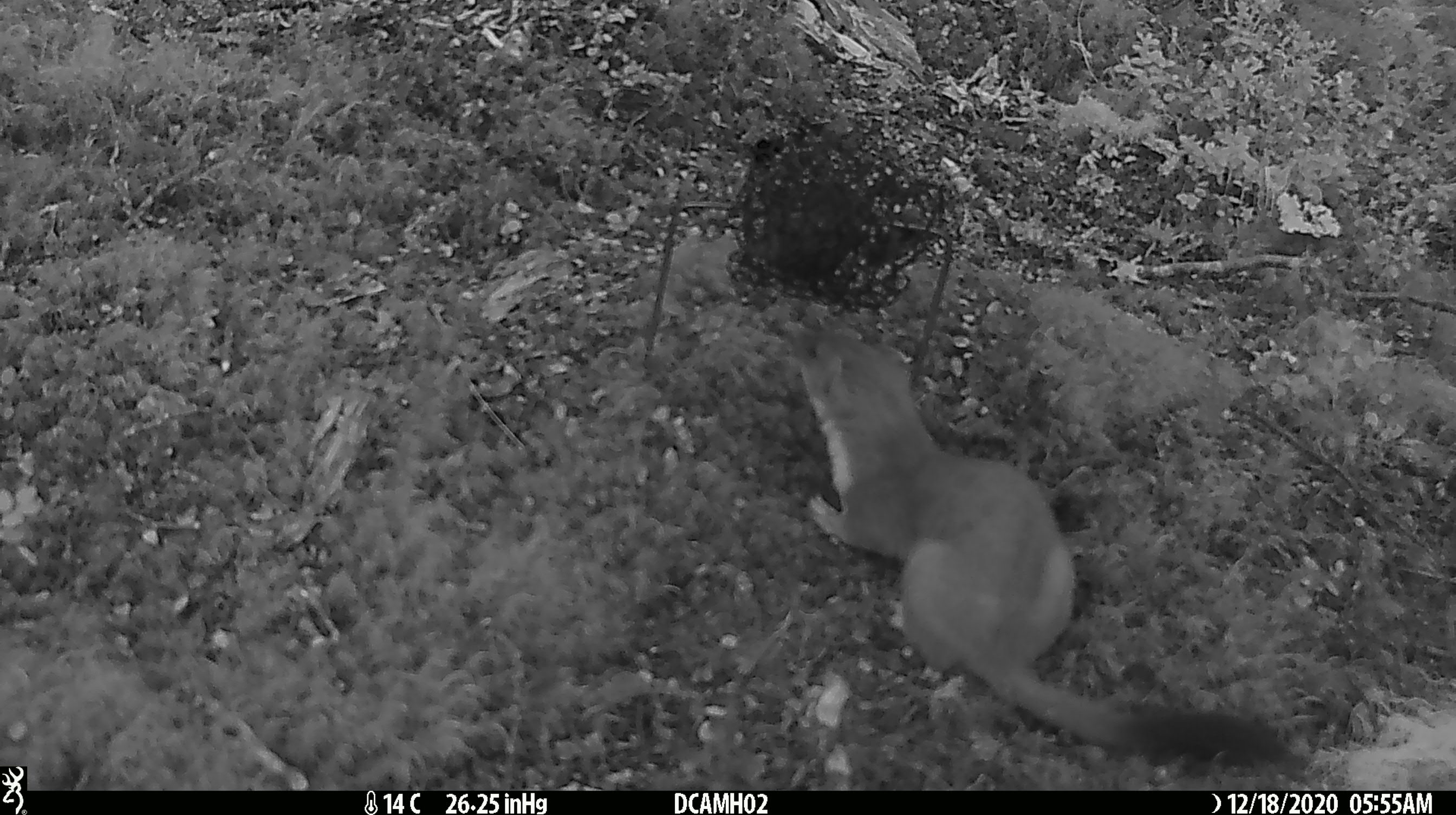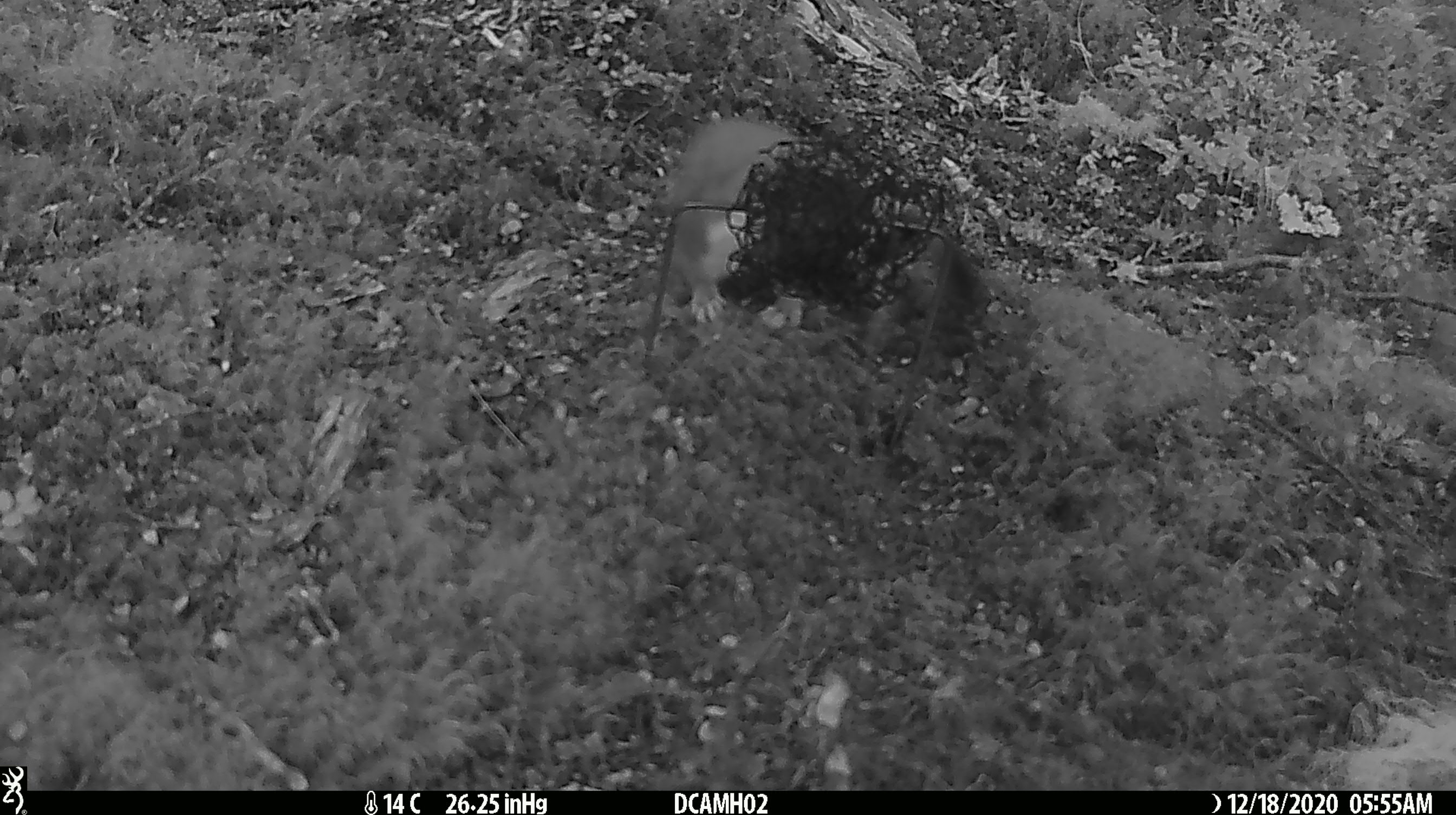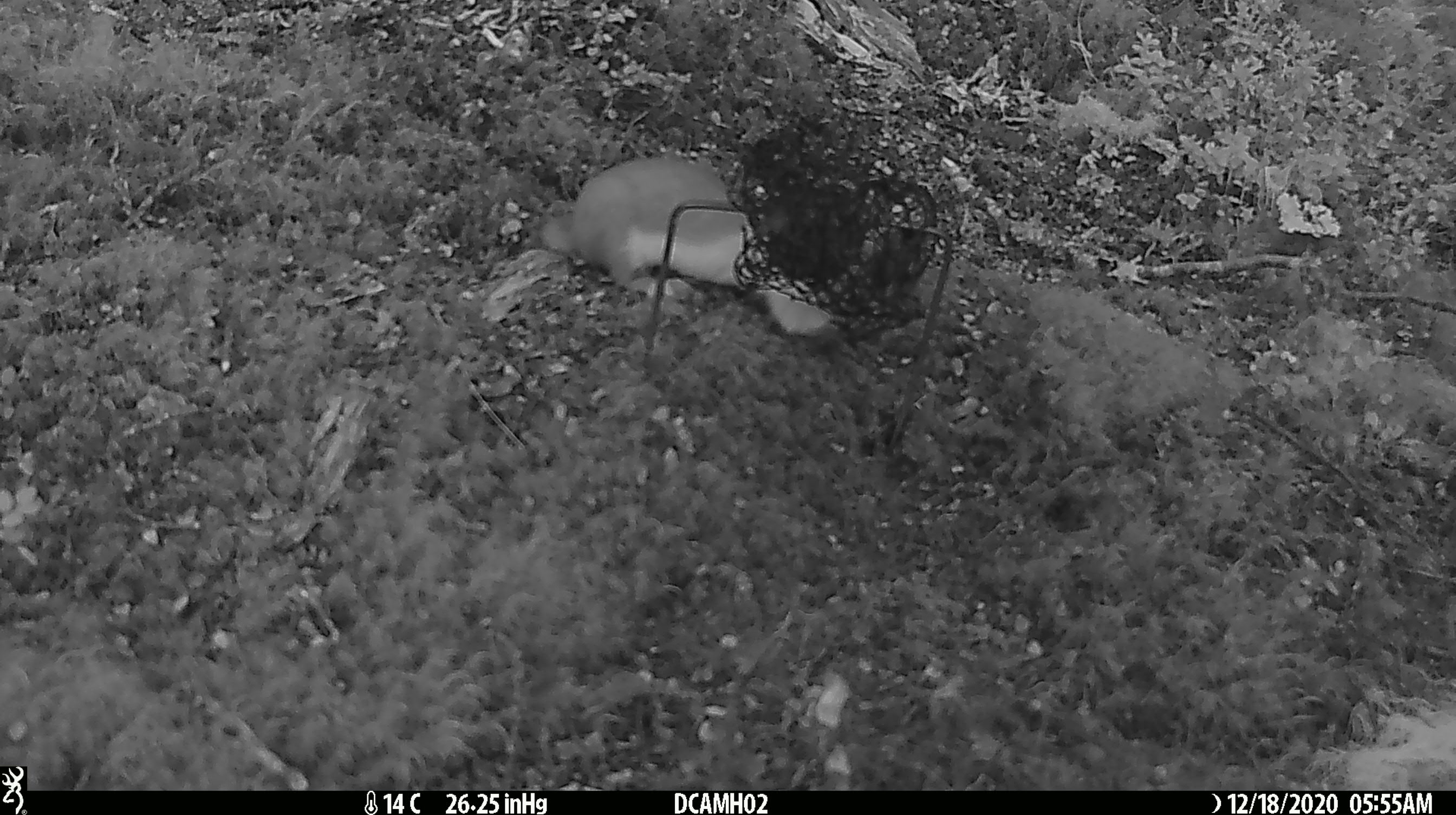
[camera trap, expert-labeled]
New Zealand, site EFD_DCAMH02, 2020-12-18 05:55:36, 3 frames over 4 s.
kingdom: Animalia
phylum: Chordata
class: Mammalia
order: Carnivora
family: Mustelidae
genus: Mustela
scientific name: Mustela erminea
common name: stoat